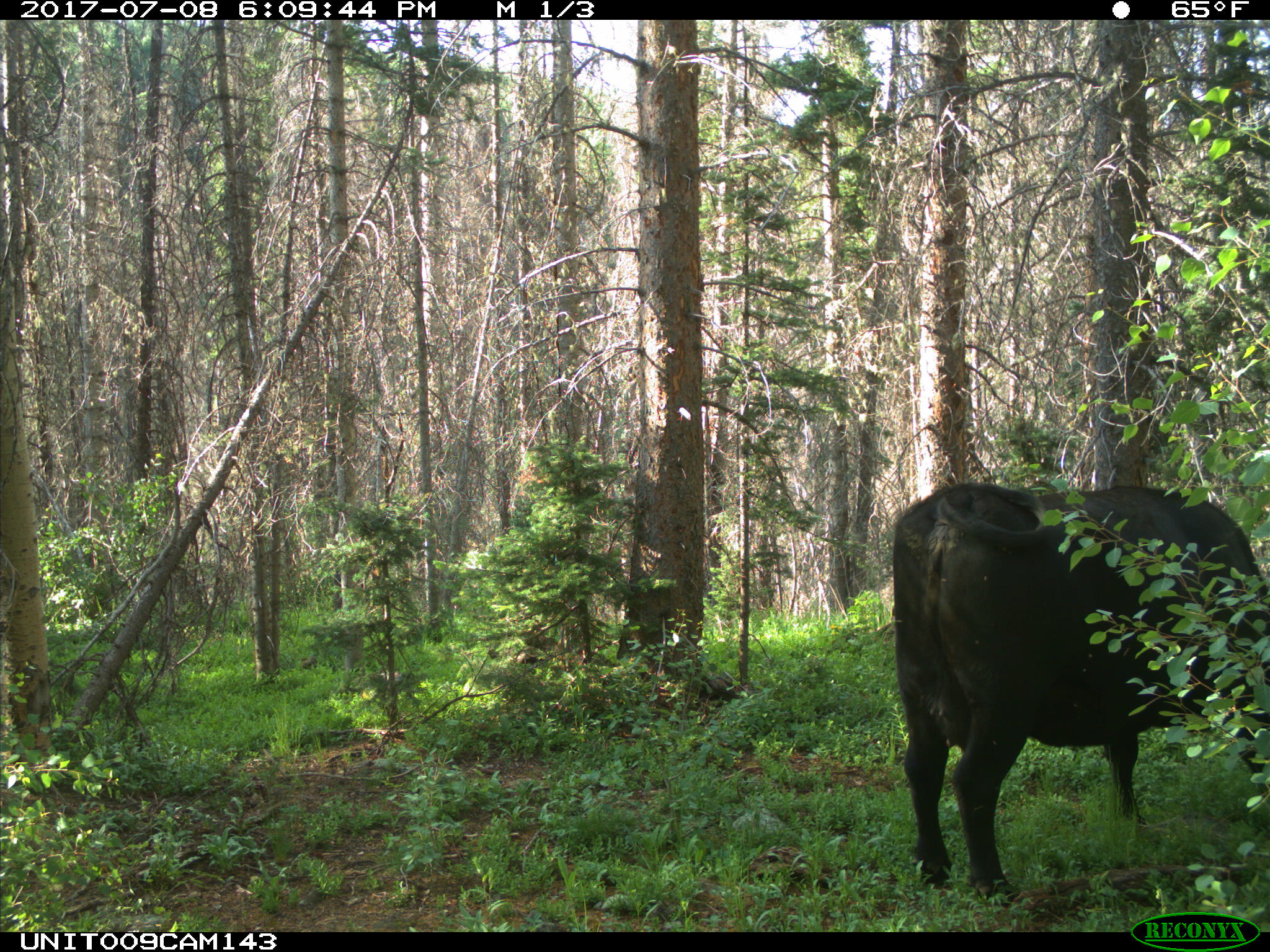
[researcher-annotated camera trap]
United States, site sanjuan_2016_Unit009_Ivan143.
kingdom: Animalia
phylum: Chordata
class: Mammalia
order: Artiodactyla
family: Bovidae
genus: Bos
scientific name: Bos taurus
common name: domestic cow